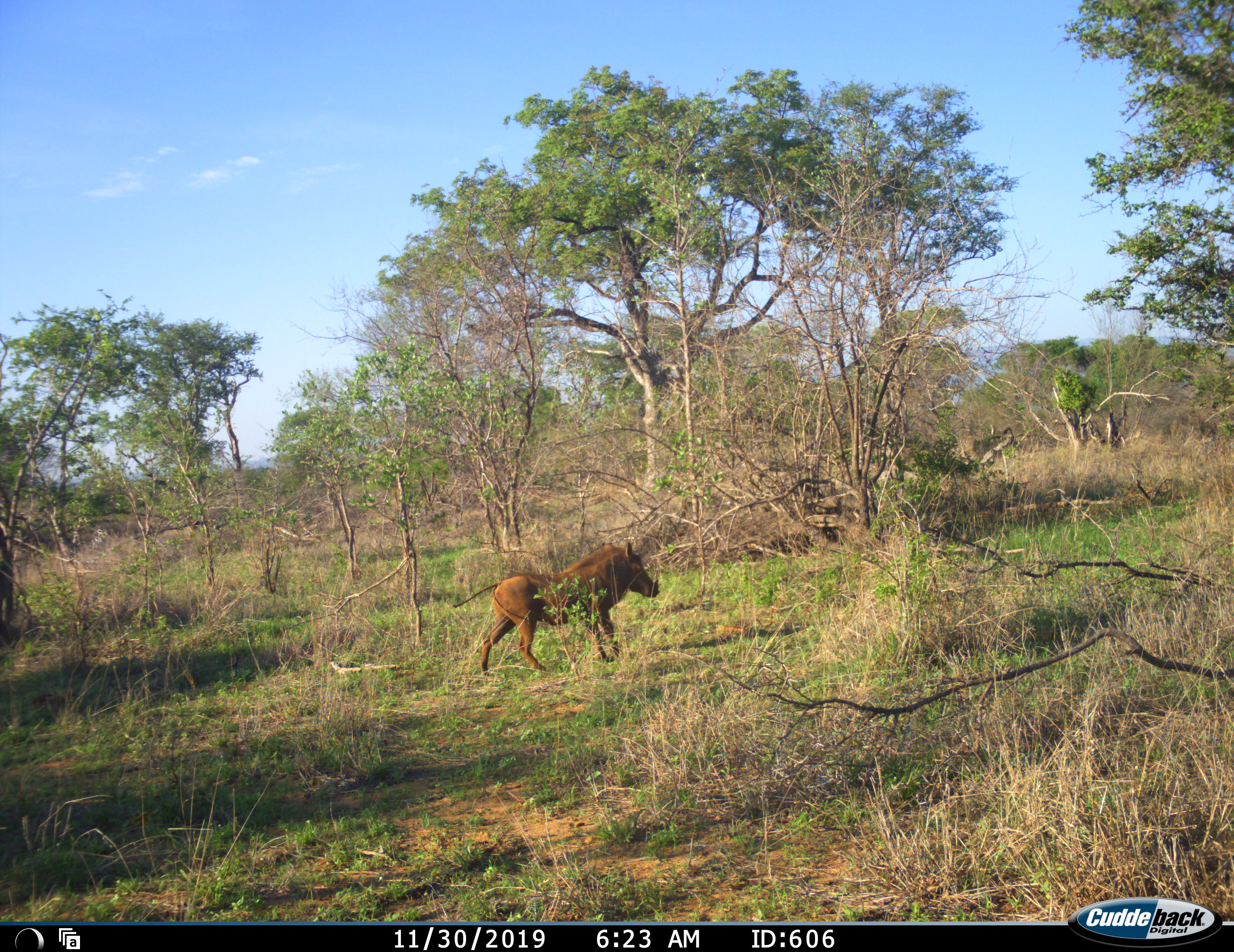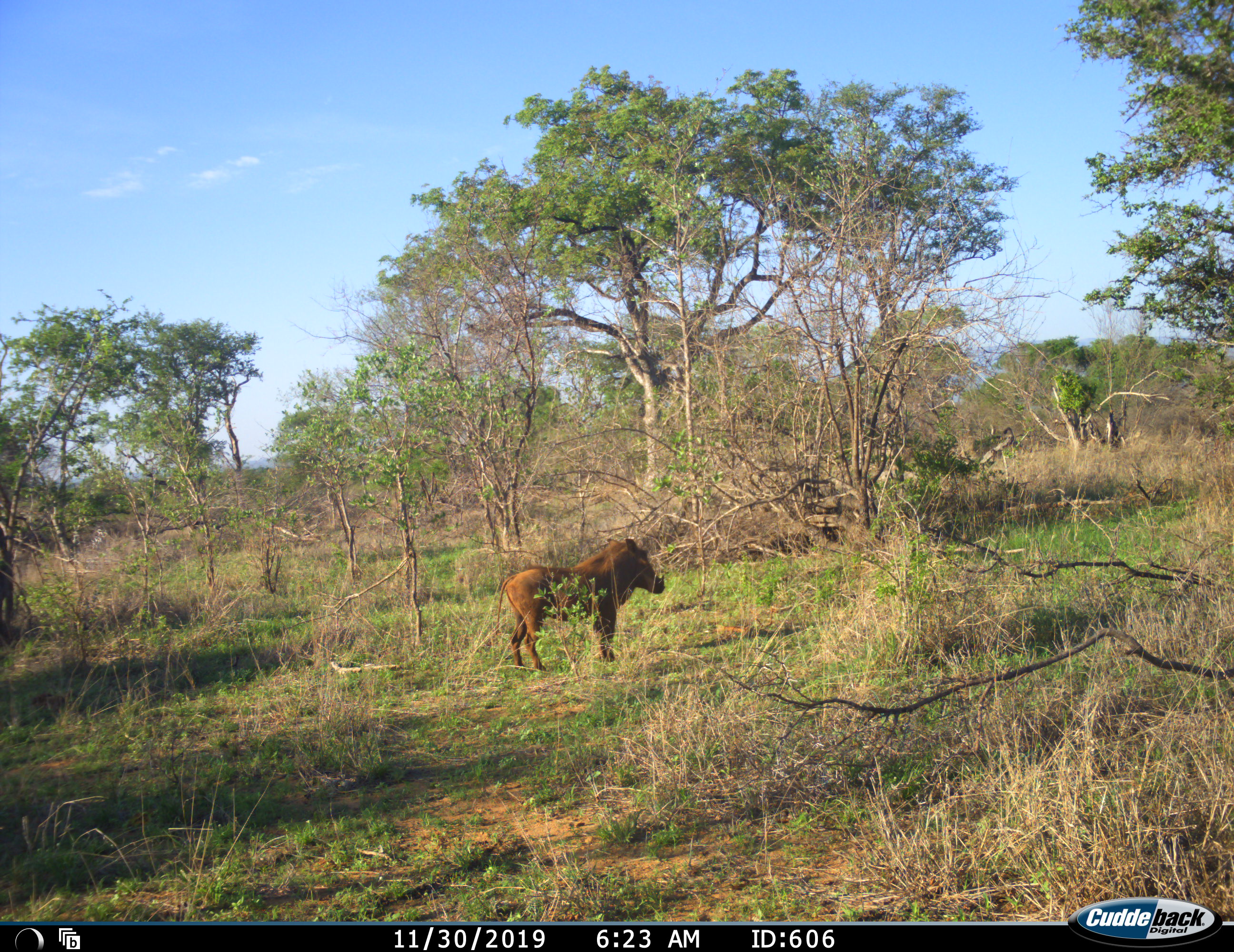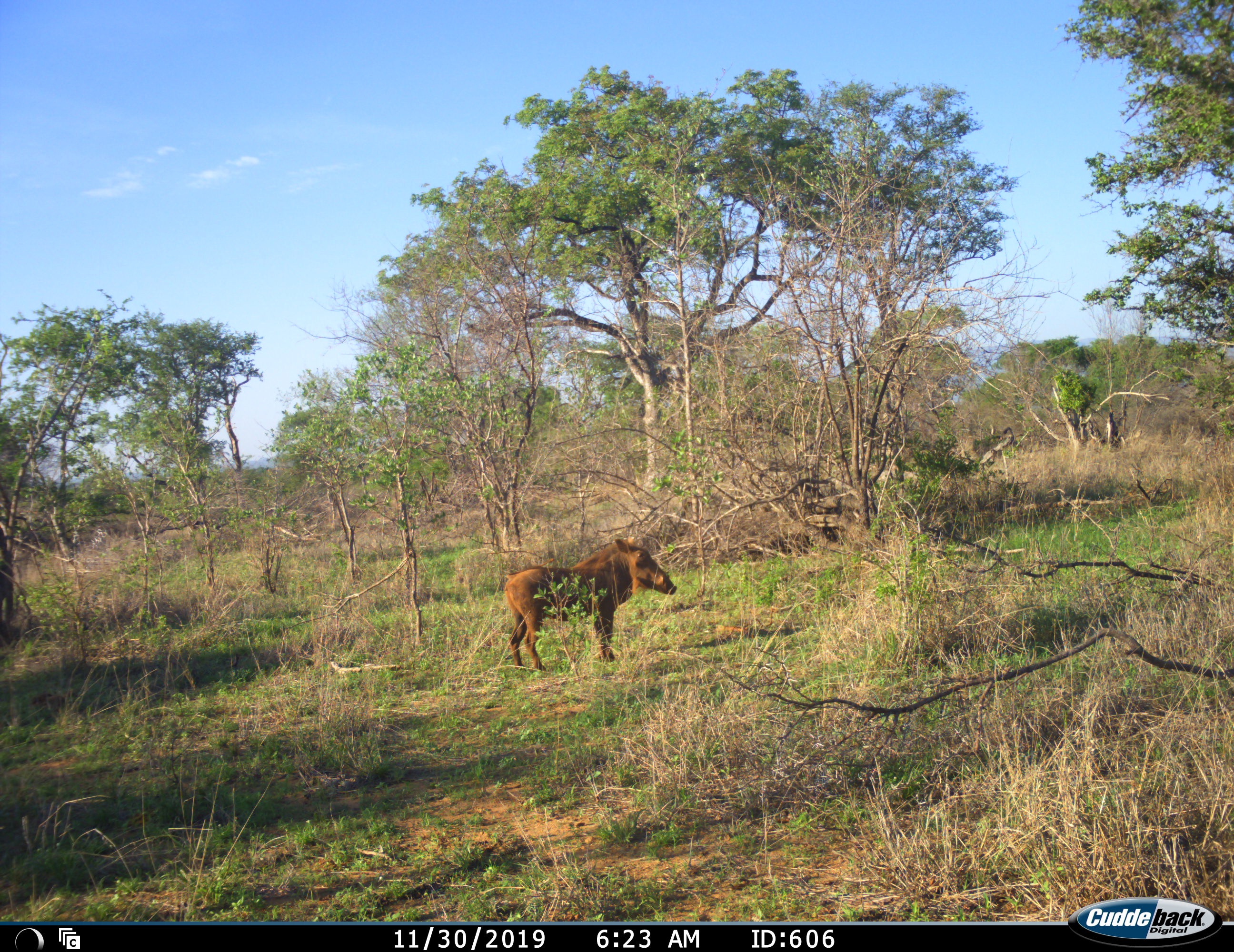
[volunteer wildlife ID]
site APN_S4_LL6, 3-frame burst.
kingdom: Animalia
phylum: Chordata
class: Mammalia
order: Artiodactyla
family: Suidae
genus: Phacochoerus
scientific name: Phacochoerus africanus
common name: warthog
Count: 1.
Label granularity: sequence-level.